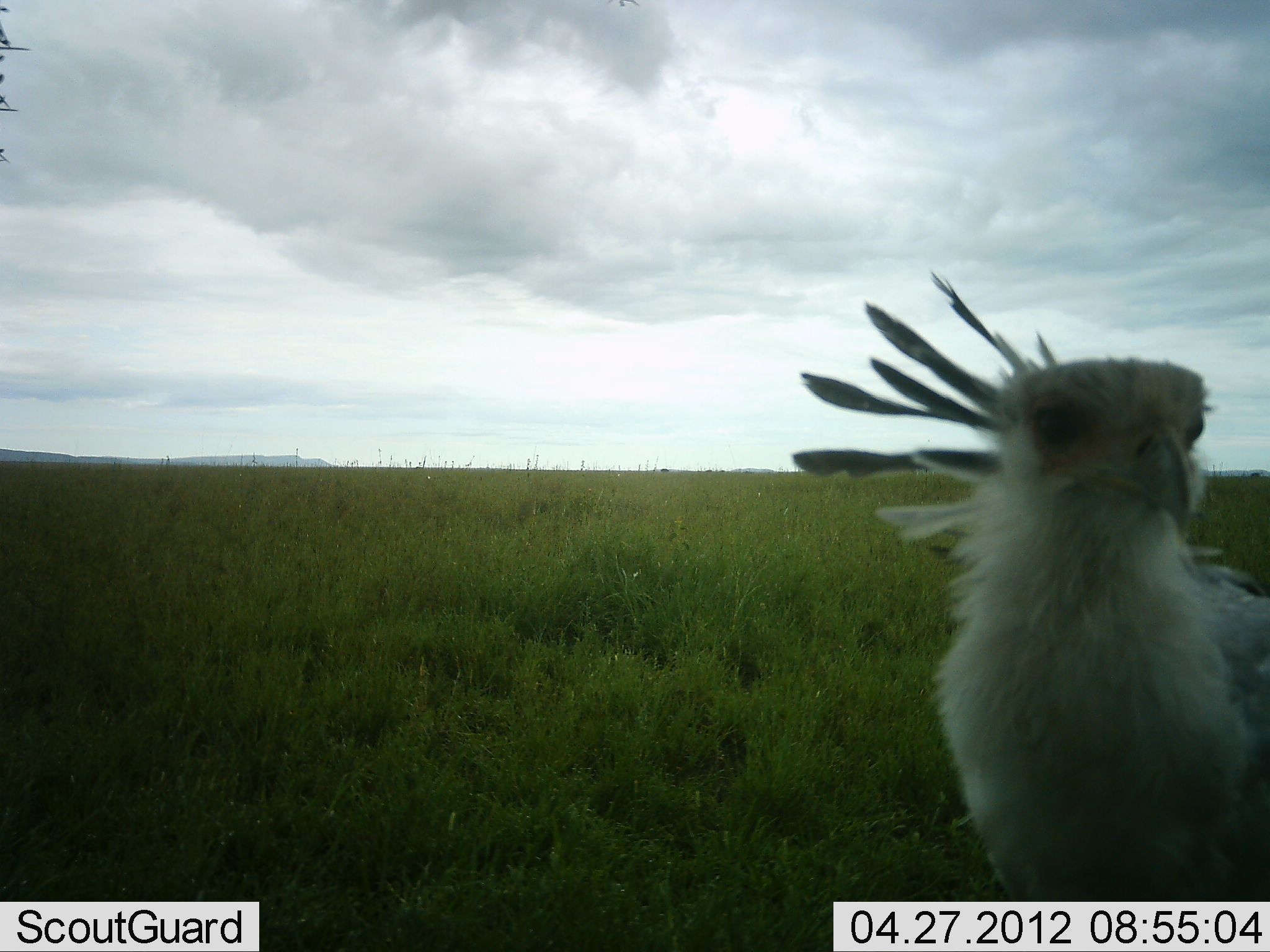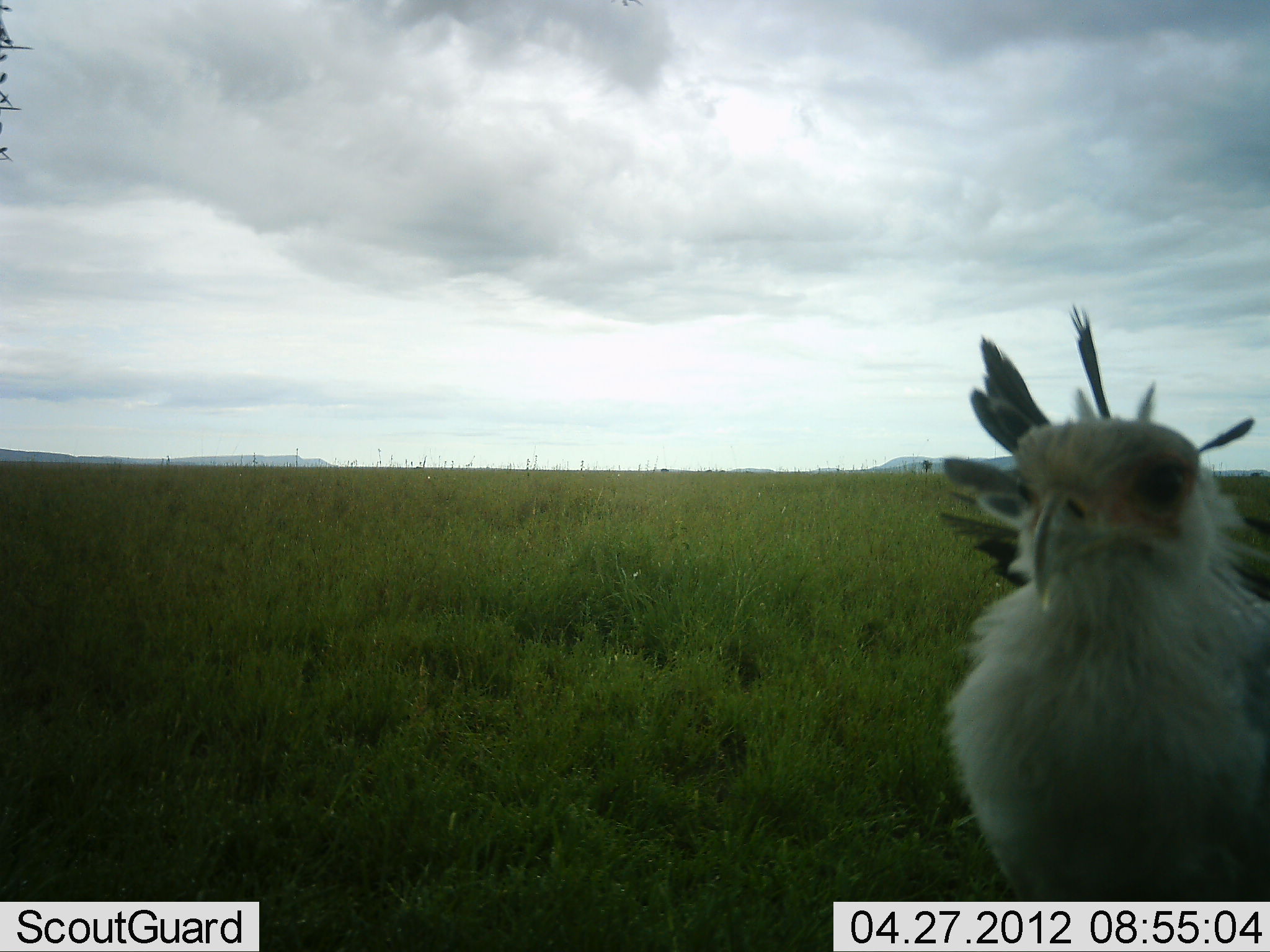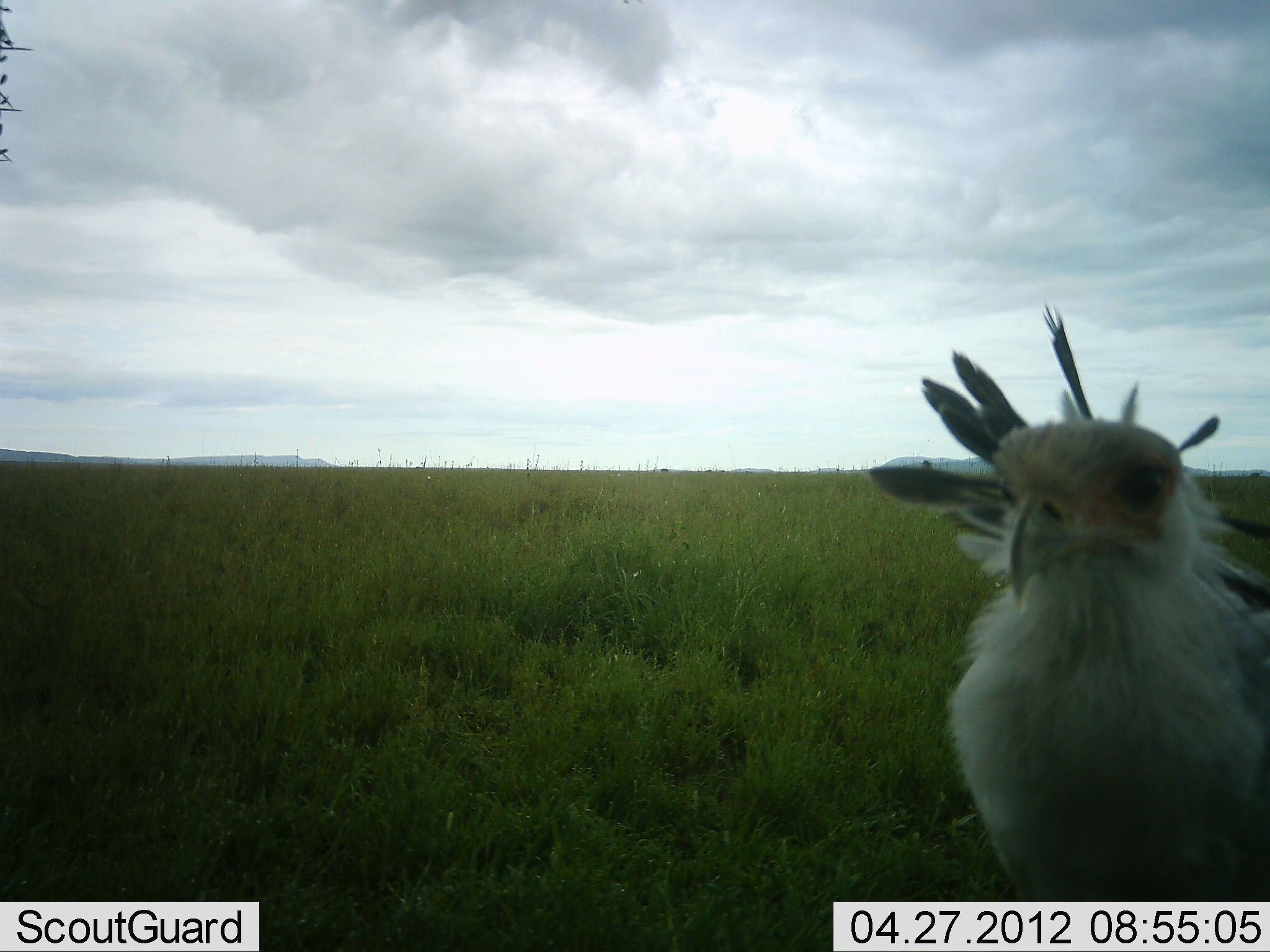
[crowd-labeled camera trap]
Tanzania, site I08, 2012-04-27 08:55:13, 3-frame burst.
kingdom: Animalia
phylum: Chordata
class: Aves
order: Accipitriformes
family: Sagittariidae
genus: Sagittarius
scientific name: Sagittarius serpentarius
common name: secretary bird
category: secretarybird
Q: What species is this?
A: Secretarybird (secretary bird) (Sagittarius serpentarius).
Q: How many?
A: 1.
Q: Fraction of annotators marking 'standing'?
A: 88%.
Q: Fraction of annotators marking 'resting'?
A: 0%.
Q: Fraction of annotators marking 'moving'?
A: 12%.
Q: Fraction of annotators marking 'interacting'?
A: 0%.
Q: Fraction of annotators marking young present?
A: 0%.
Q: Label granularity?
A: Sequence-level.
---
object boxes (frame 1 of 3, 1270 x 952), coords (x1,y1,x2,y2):
animal: (781,269,1270,901)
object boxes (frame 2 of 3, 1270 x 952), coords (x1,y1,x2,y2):
animal: (936,306,1270,899)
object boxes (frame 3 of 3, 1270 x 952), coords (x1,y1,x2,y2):
animal: (858,301,1270,901)